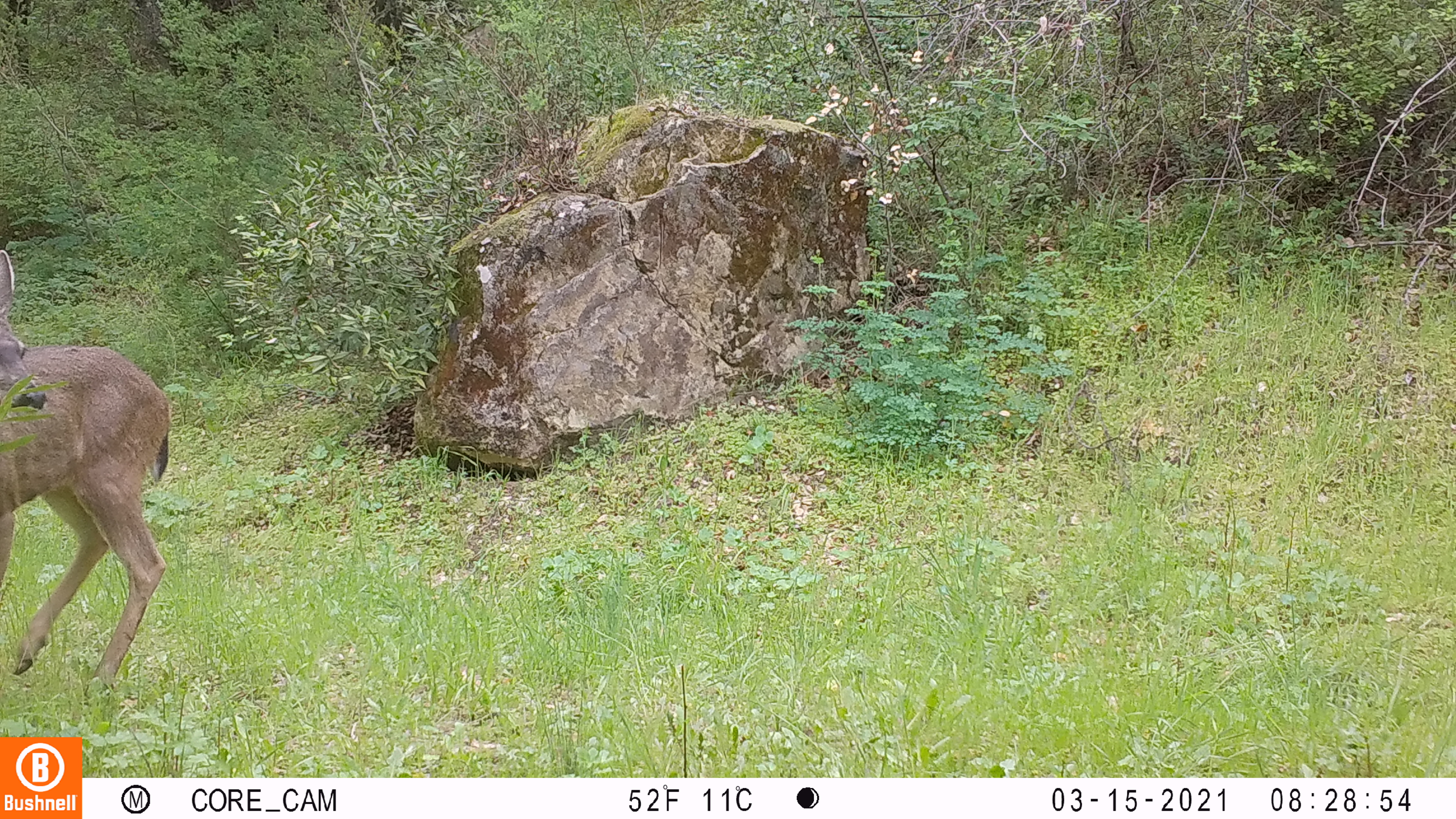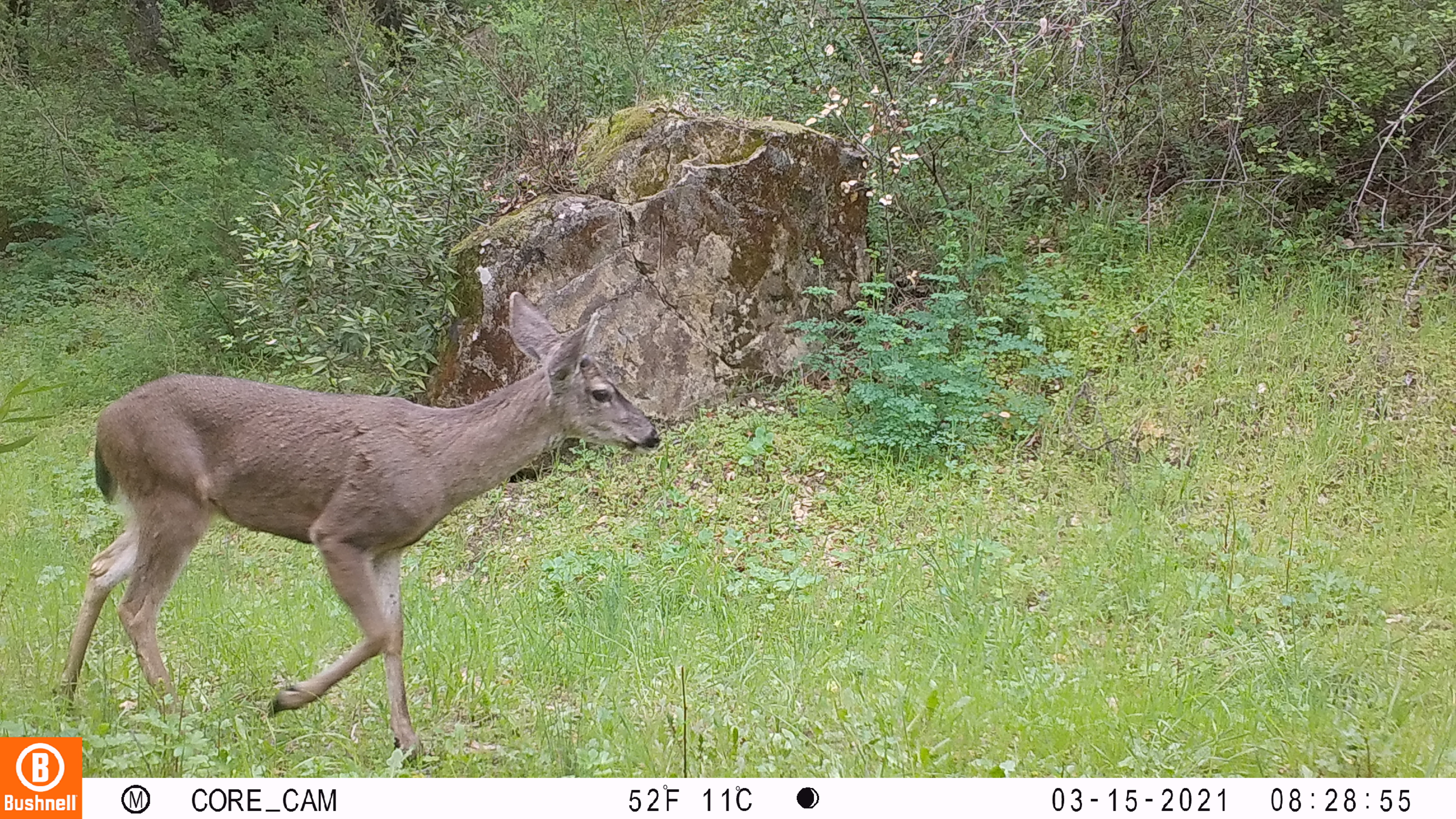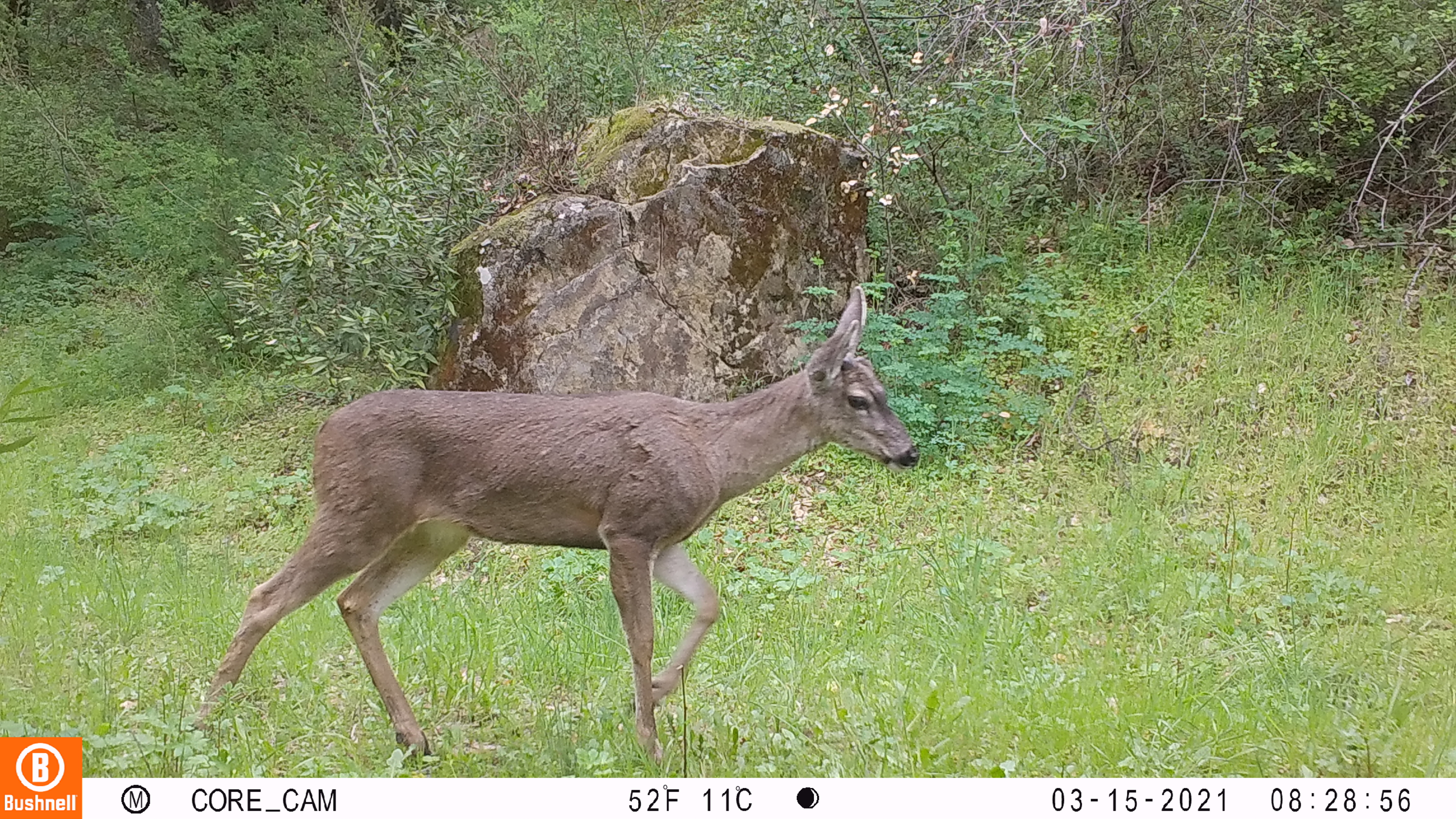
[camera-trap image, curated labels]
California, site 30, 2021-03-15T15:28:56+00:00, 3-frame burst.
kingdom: Animalia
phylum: Chordata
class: Mammalia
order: Artiodactyla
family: Cervidae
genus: Odocoileus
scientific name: Odocoileus hemionus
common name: mule deer